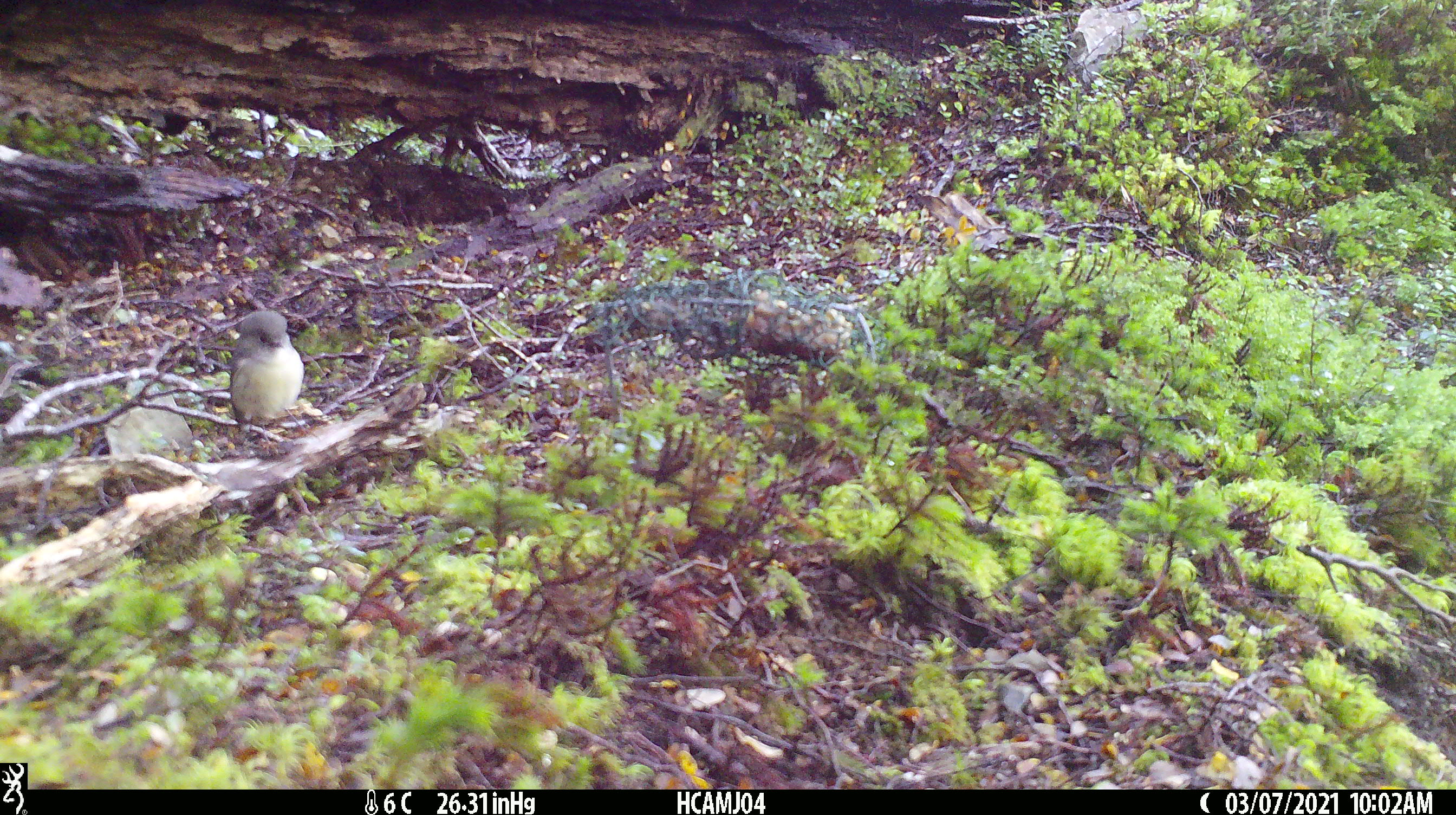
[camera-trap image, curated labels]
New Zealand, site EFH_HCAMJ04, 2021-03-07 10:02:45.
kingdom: Animalia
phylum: Chordata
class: Aves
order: Passeriformes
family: Petroicidae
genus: Petroica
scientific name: Petroica macrocephala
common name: tomtit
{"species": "tomtit (Petroica macrocephala)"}